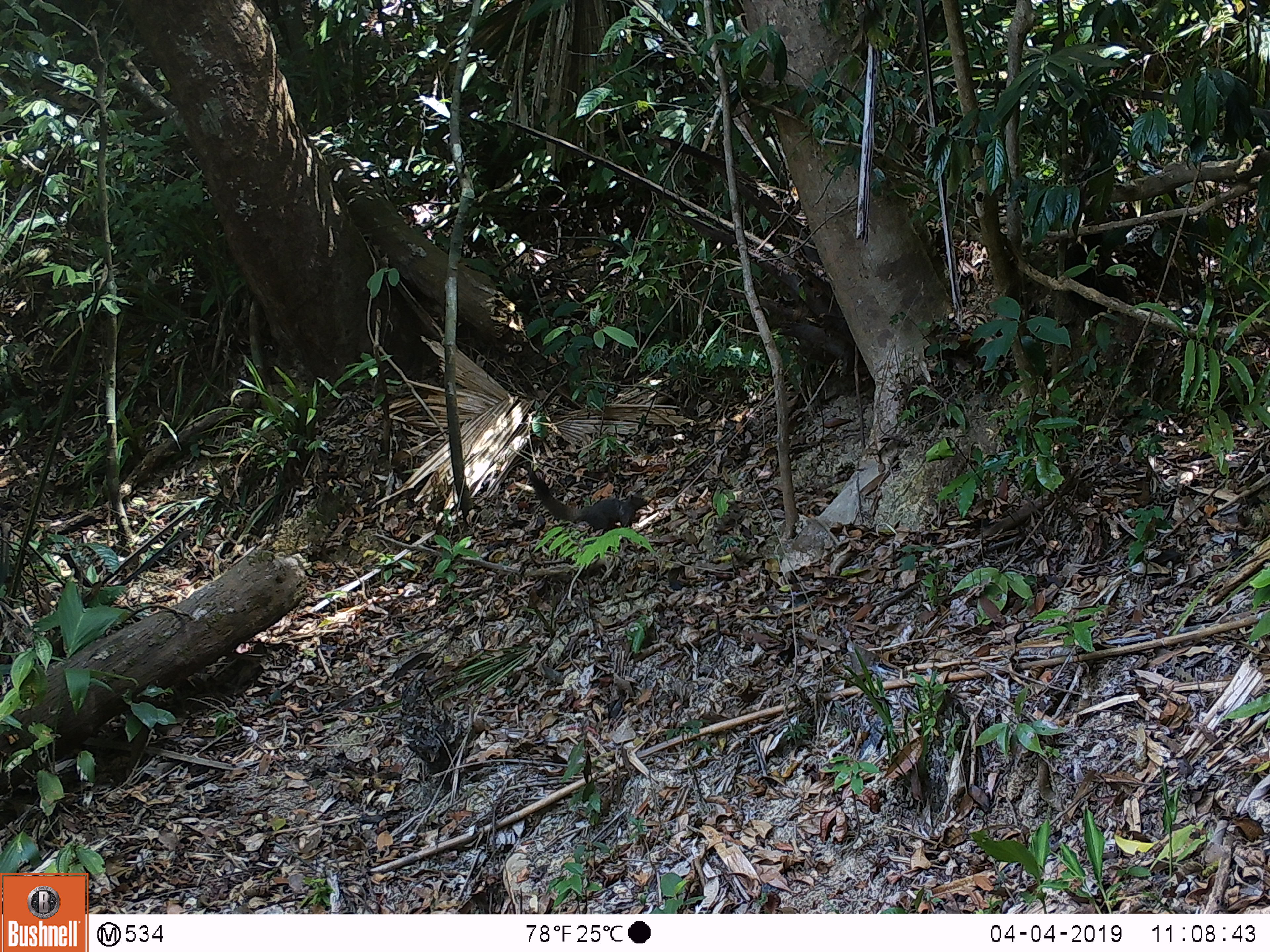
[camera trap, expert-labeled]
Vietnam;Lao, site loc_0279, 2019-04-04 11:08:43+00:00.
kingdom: Animalia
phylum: Chordata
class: Mammalia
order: Rodentia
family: Sciuridae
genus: Callosciurus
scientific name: Callosciurus erythraeus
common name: pallas's squirrel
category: pallass squirrel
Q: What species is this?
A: Pallass squirrel (pallas's squirrel) (Callosciurus erythraeus).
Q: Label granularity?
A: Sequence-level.